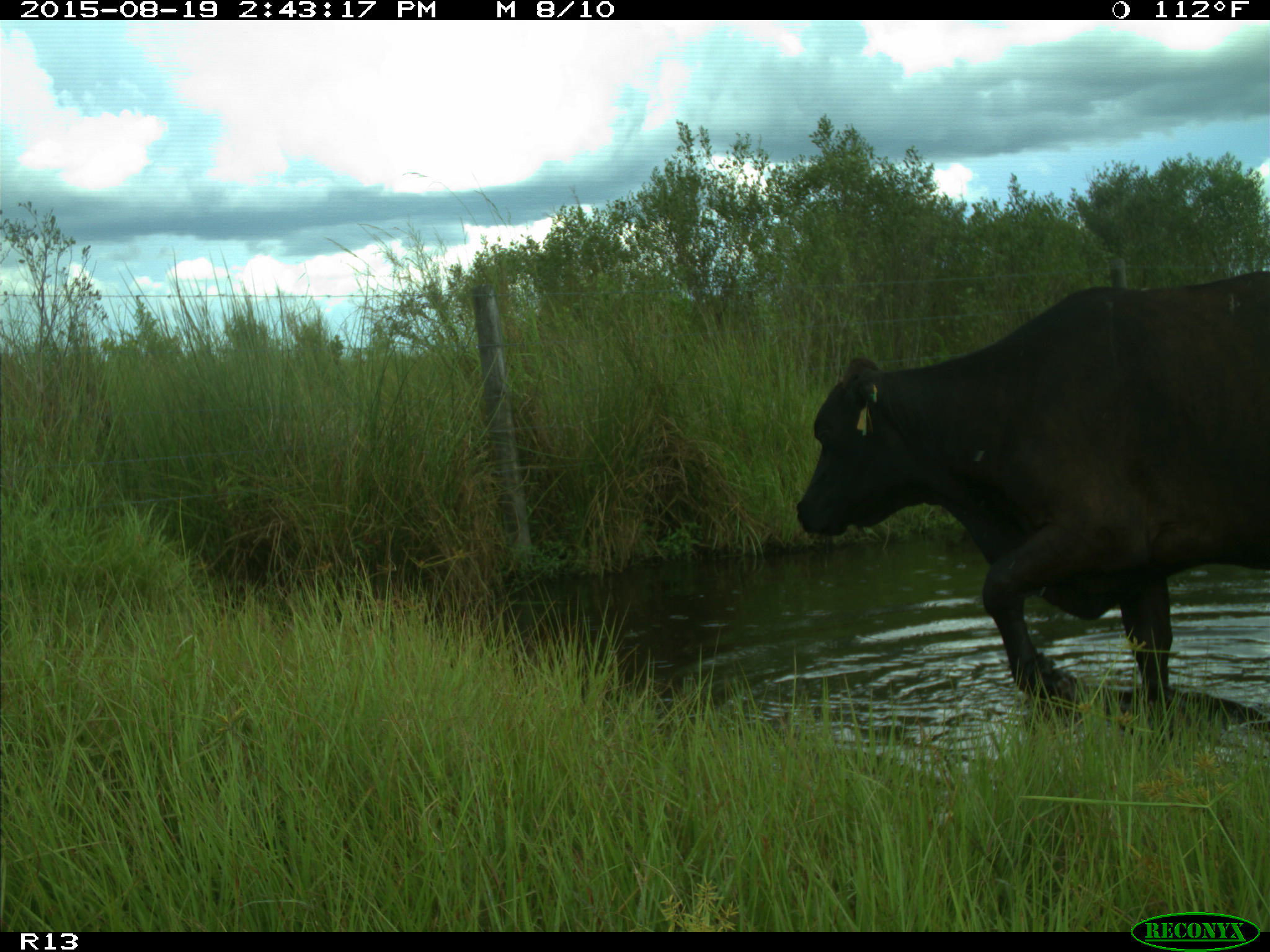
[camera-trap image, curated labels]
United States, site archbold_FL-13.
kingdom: Animalia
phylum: Chordata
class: Mammalia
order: Artiodactyla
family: Bovidae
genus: Bos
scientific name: Bos taurus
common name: domestic cow